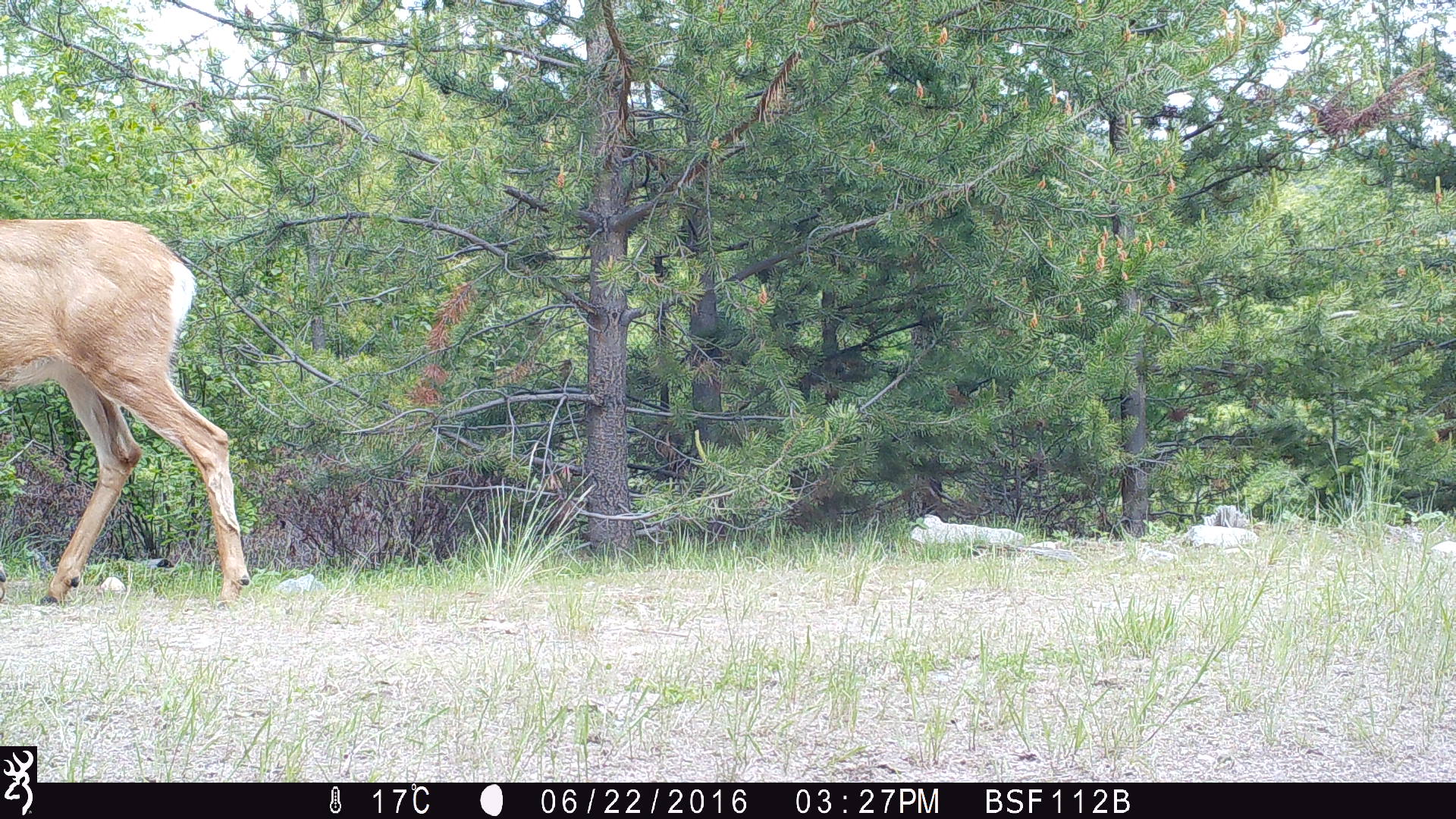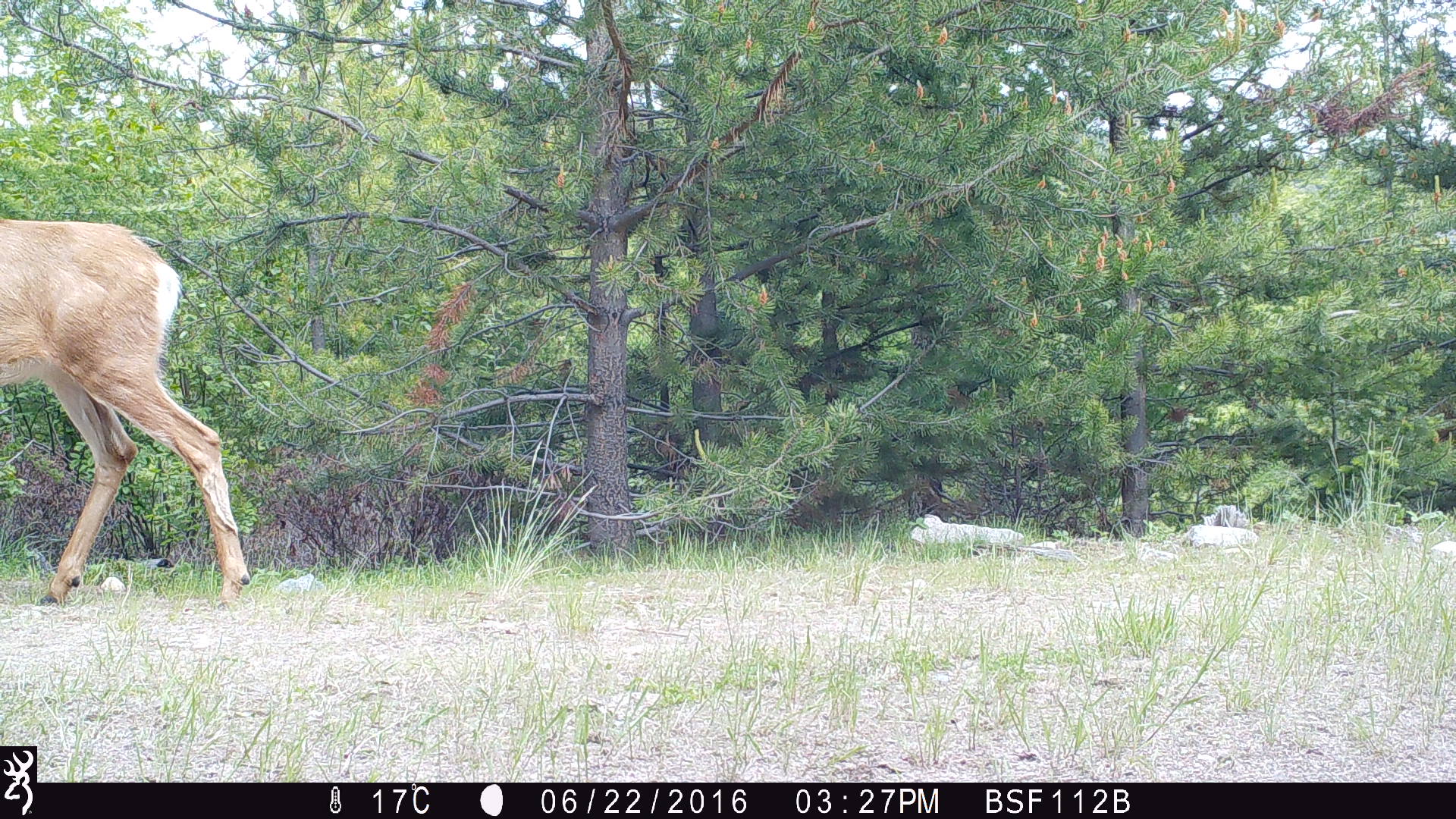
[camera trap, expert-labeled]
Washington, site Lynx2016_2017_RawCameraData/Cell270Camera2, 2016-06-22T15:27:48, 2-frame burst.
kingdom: Animalia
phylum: Chordata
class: Mammalia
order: Artiodactyla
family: Cervidae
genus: Odocoileus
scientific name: Odocoileus hemionus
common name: mule deer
Odocoileus hemionus (mule deer). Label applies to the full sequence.